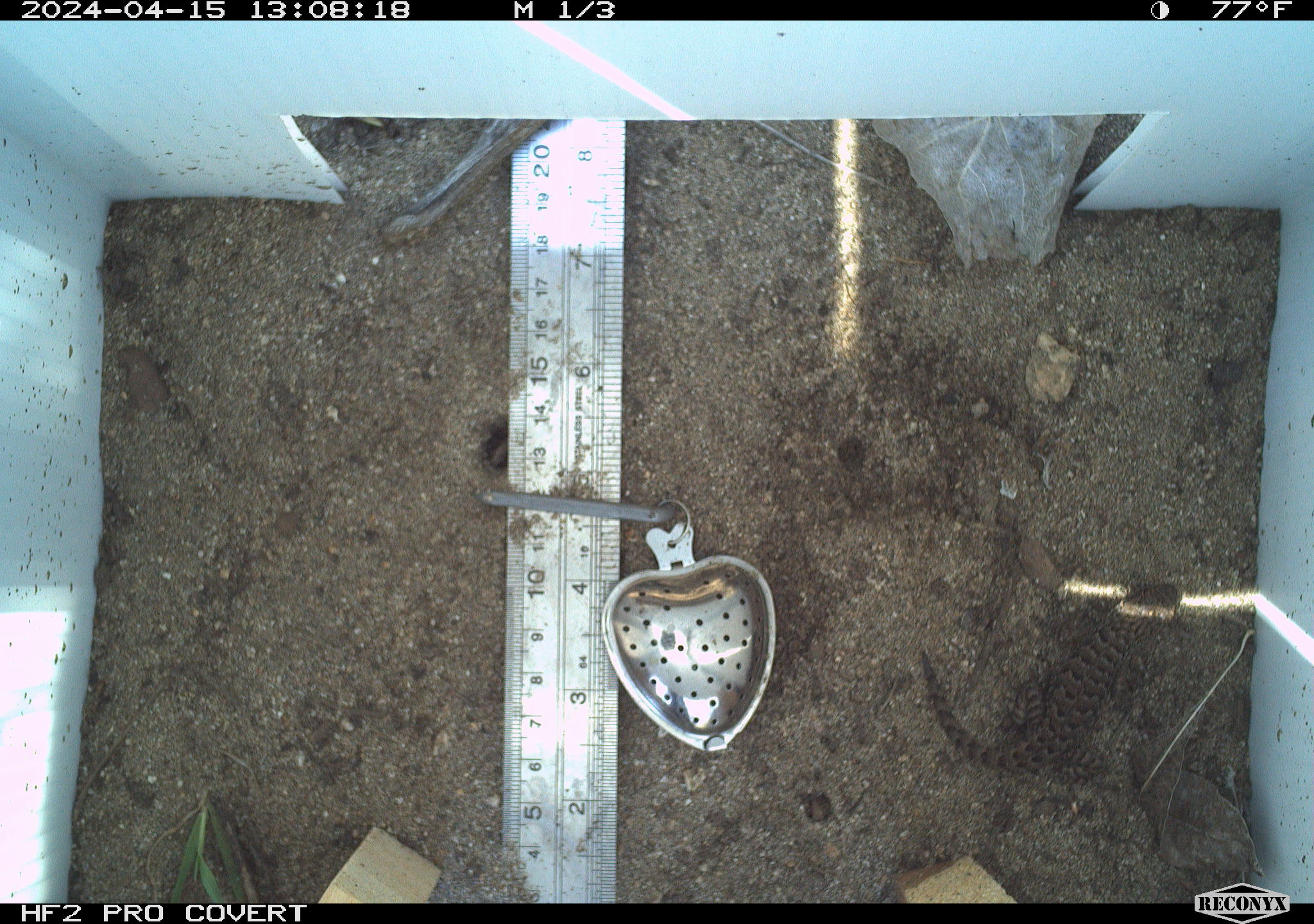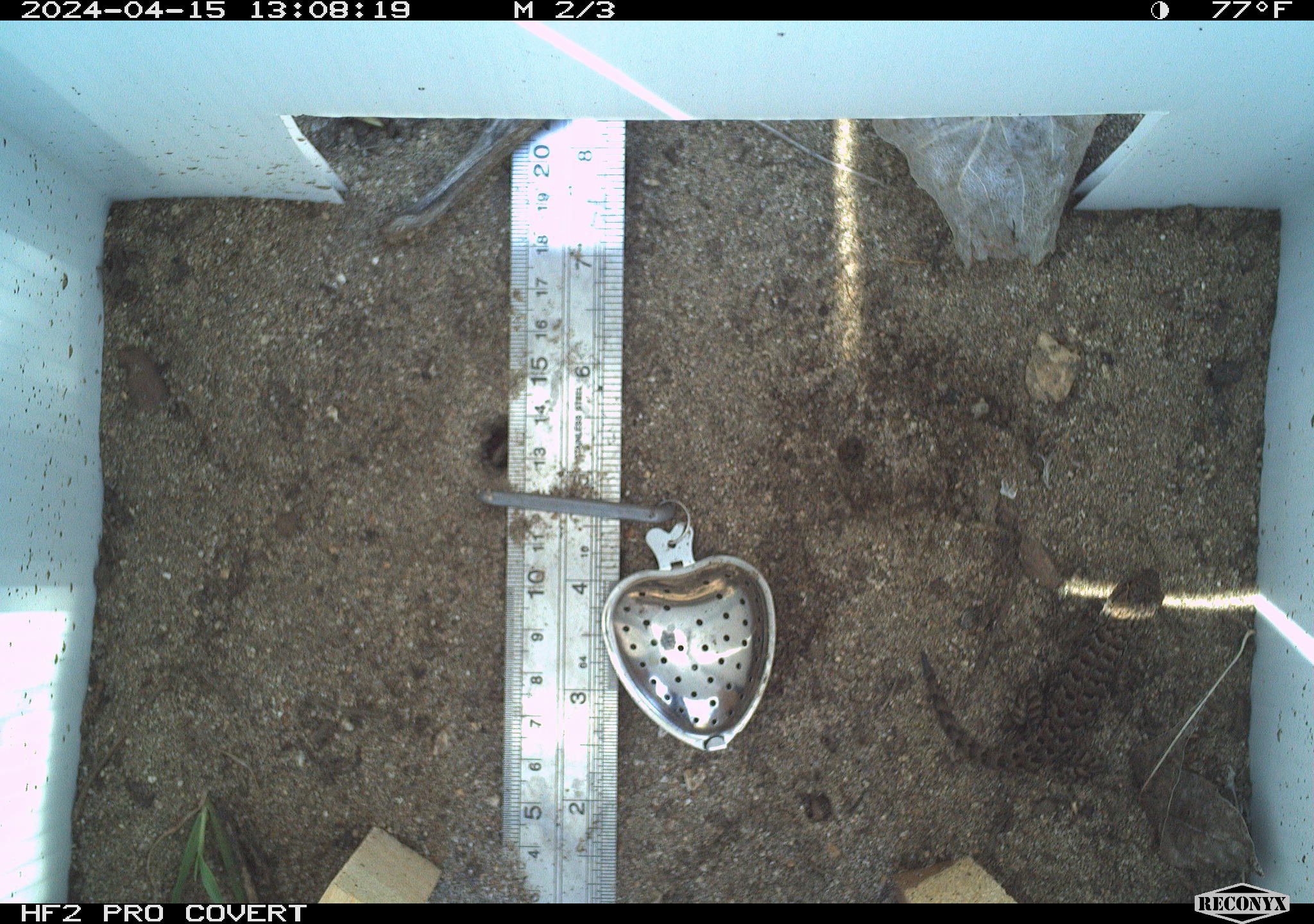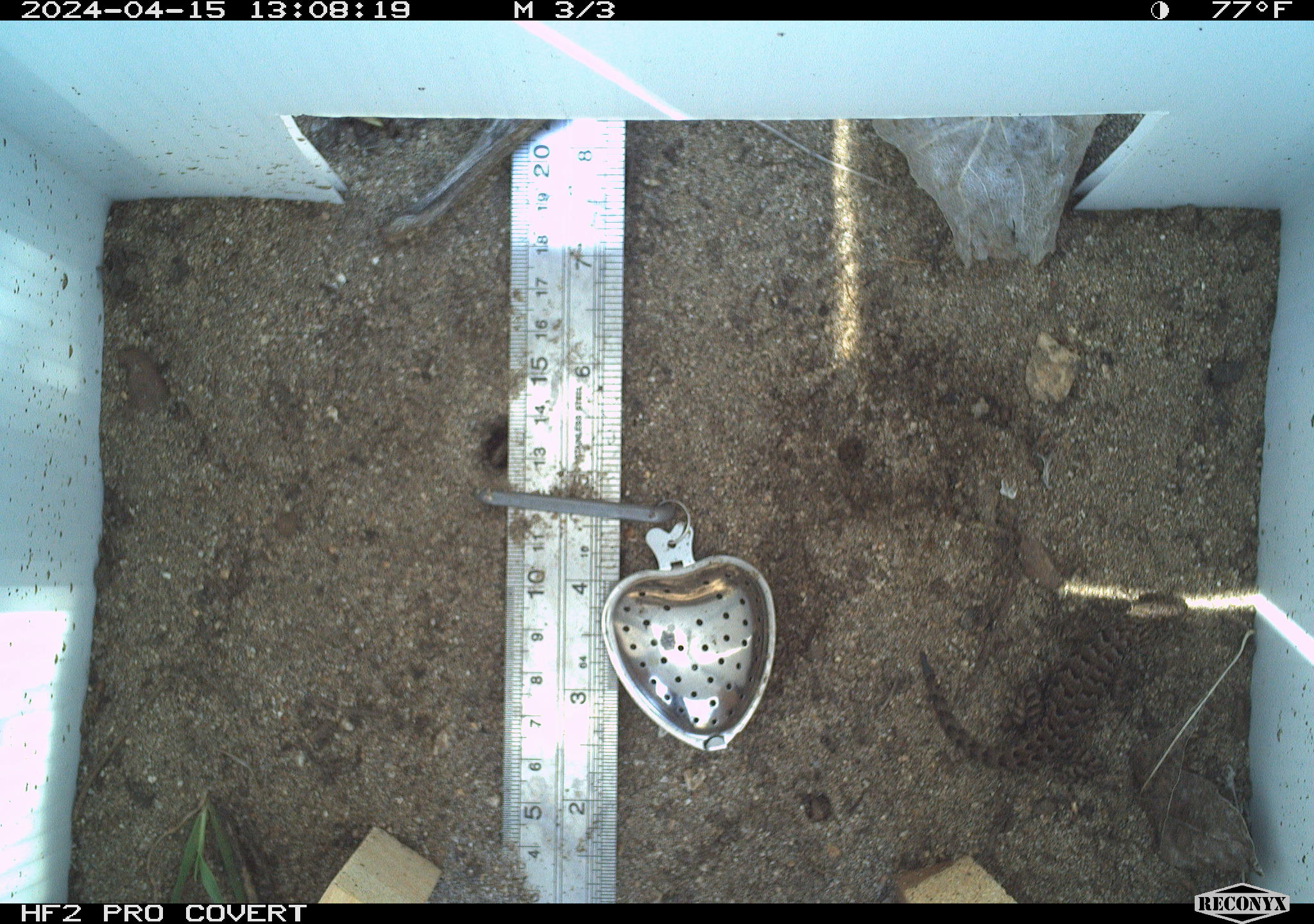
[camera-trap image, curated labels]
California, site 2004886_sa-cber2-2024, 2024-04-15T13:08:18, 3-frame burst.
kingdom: Animalia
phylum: Chordata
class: Reptilia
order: Squamata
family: Phrynosomatidae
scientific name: Phrynosomatidae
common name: phrynosomatid lizards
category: phrynosomatidae family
Phrynosomatidae family (phrynosomatid lizards) (Phrynosomatidae).